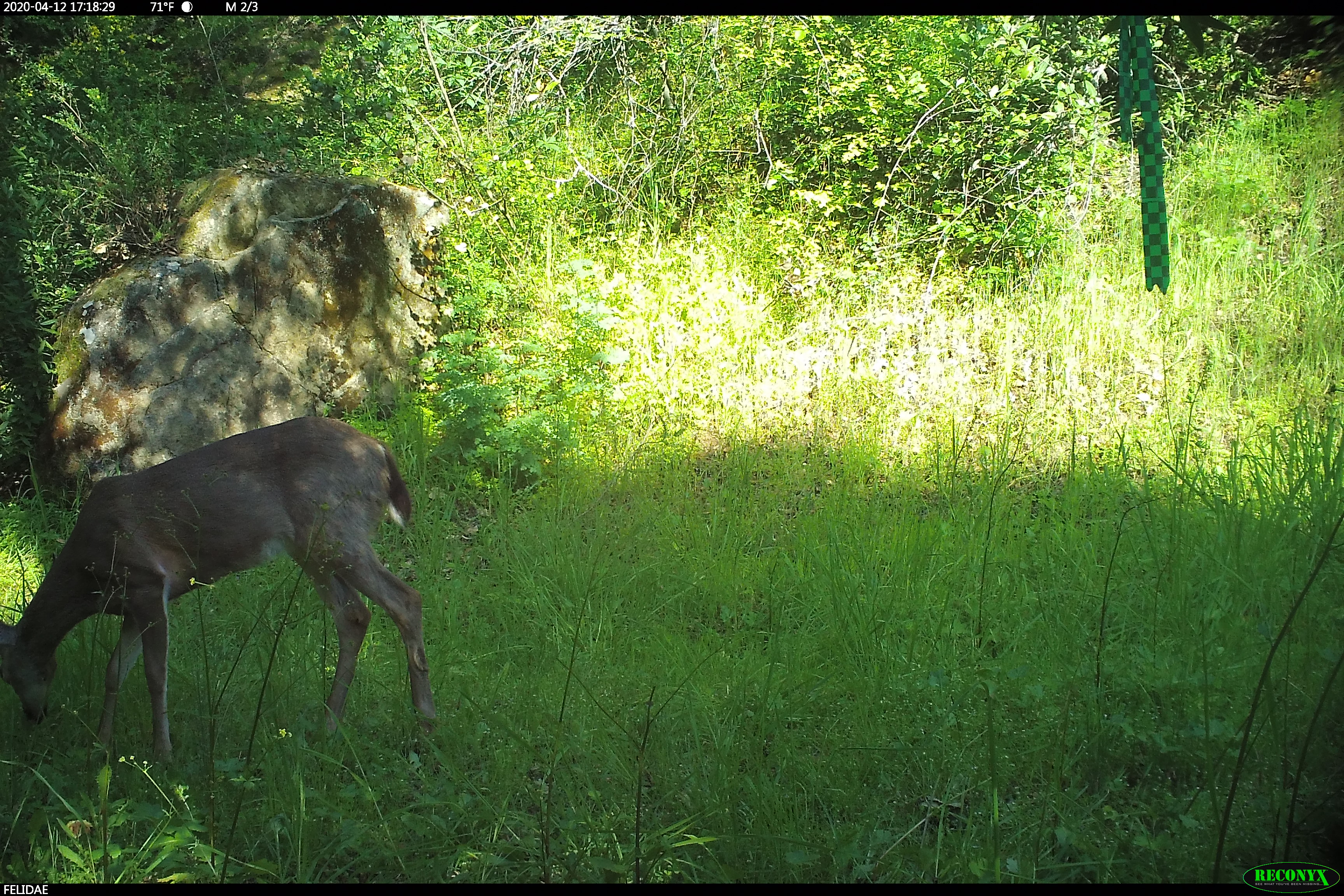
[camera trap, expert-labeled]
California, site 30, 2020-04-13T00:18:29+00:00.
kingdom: Animalia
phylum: Chordata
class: Mammalia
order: Artiodactyla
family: Cervidae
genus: Odocoileus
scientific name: Odocoileus hemionus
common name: mule deer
Mule deer (Odocoileus hemionus).